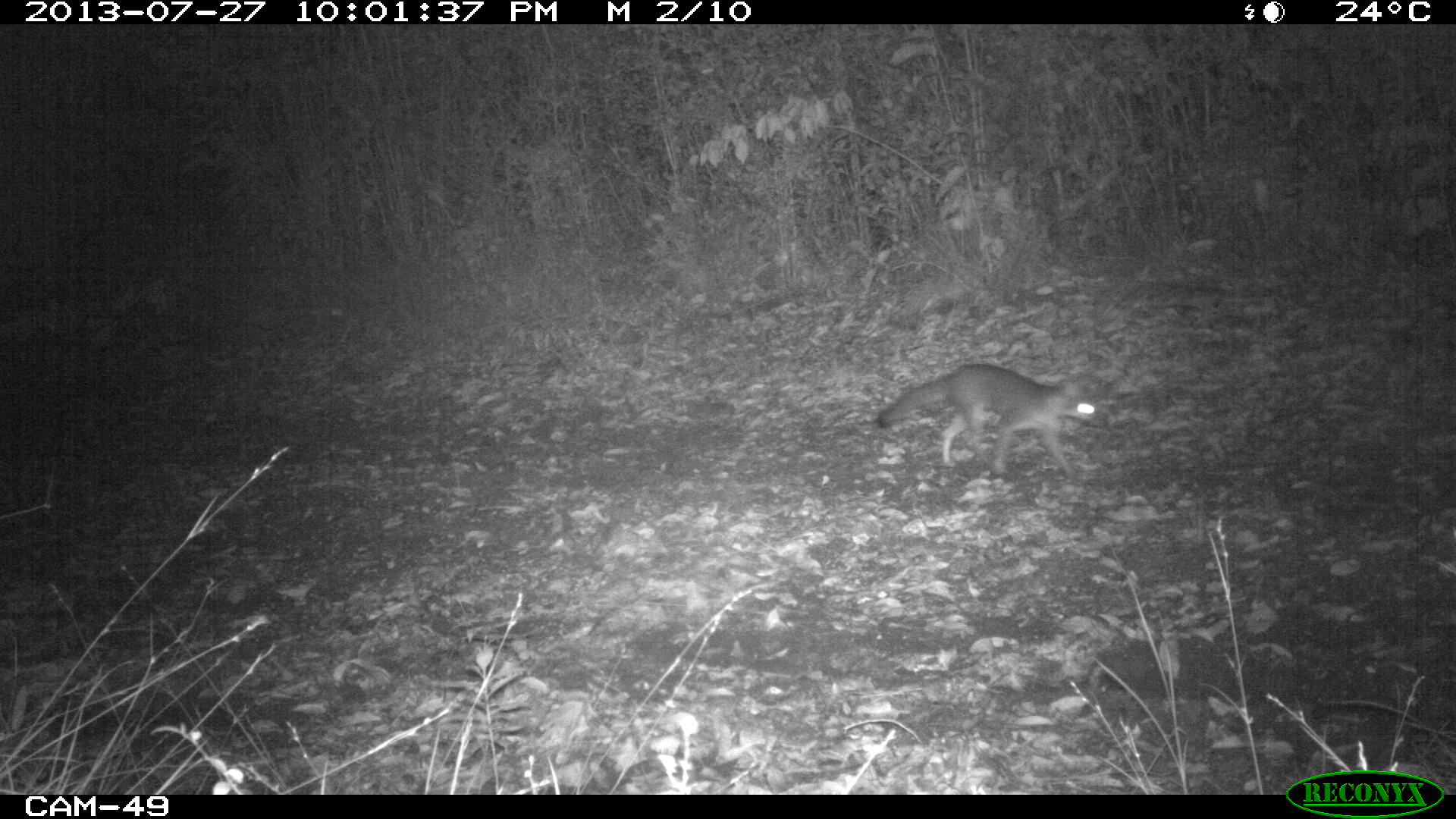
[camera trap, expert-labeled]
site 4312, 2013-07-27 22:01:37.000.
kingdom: Animalia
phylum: Chordata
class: Mammalia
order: Carnivora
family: Canidae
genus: Urocyon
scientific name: Urocyon cinereoargenteus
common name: gray fox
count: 1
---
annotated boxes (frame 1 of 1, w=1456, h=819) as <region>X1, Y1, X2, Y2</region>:
urocyon cinereoargenteus: <region>874, 358, 1107, 476</region>